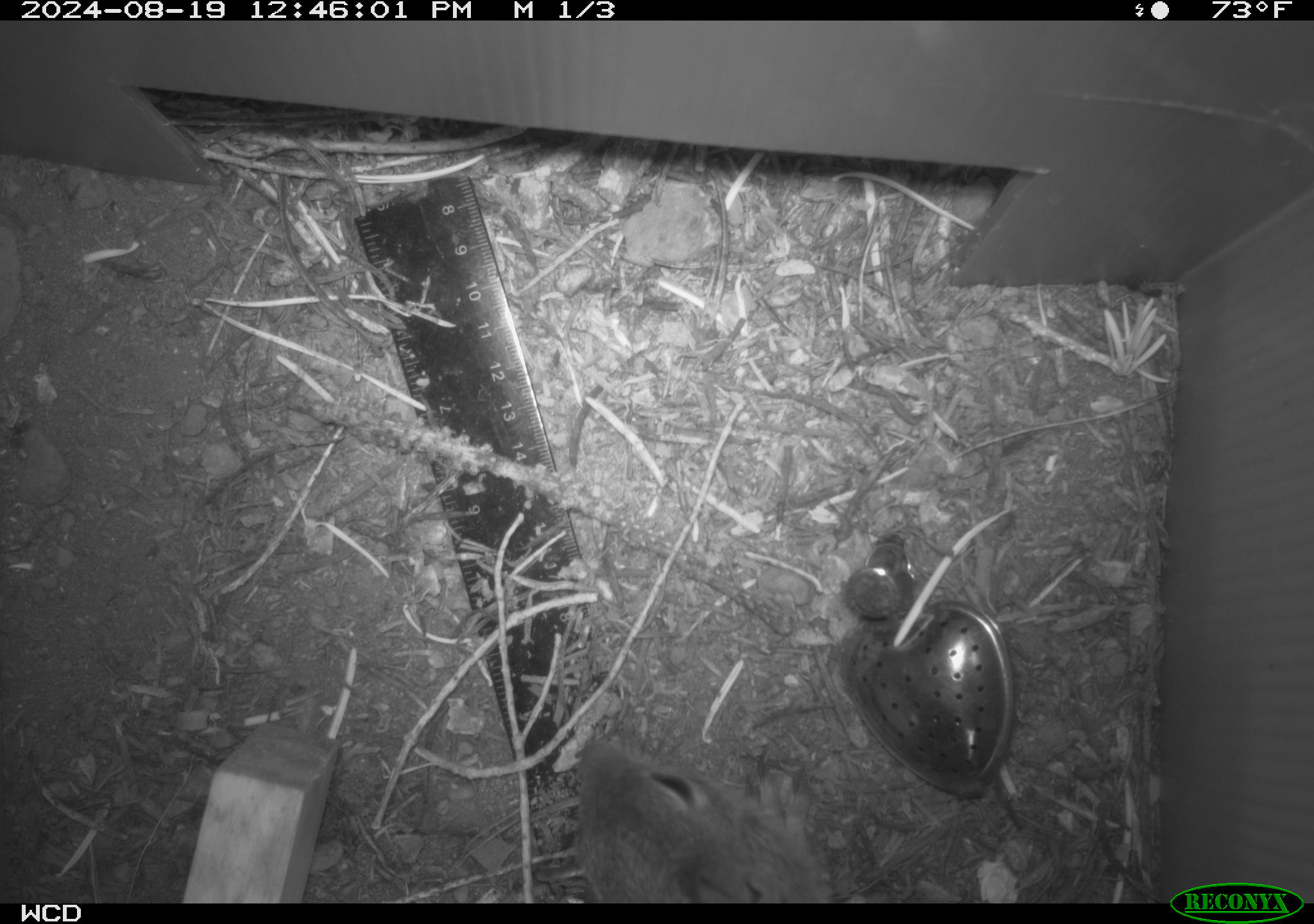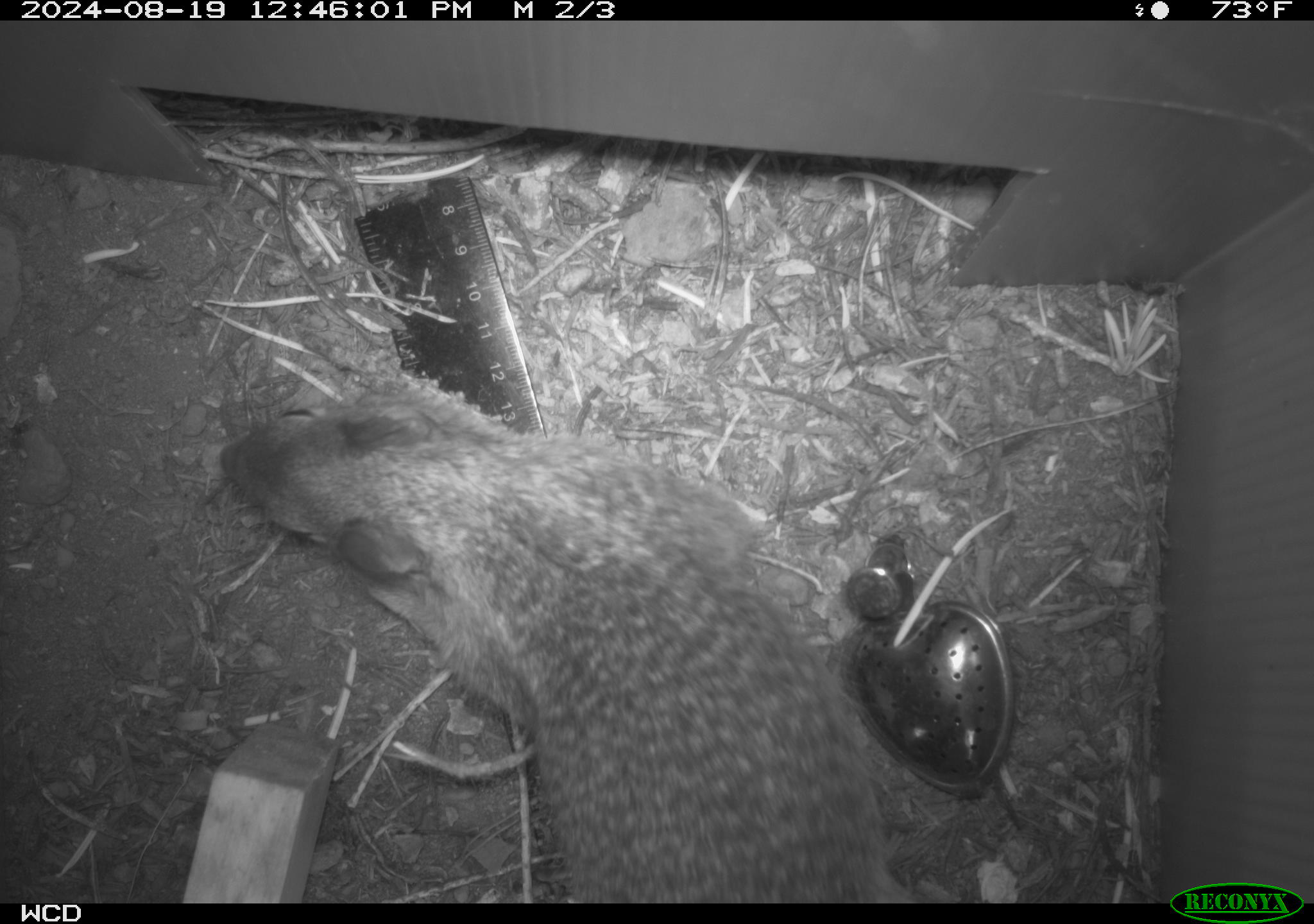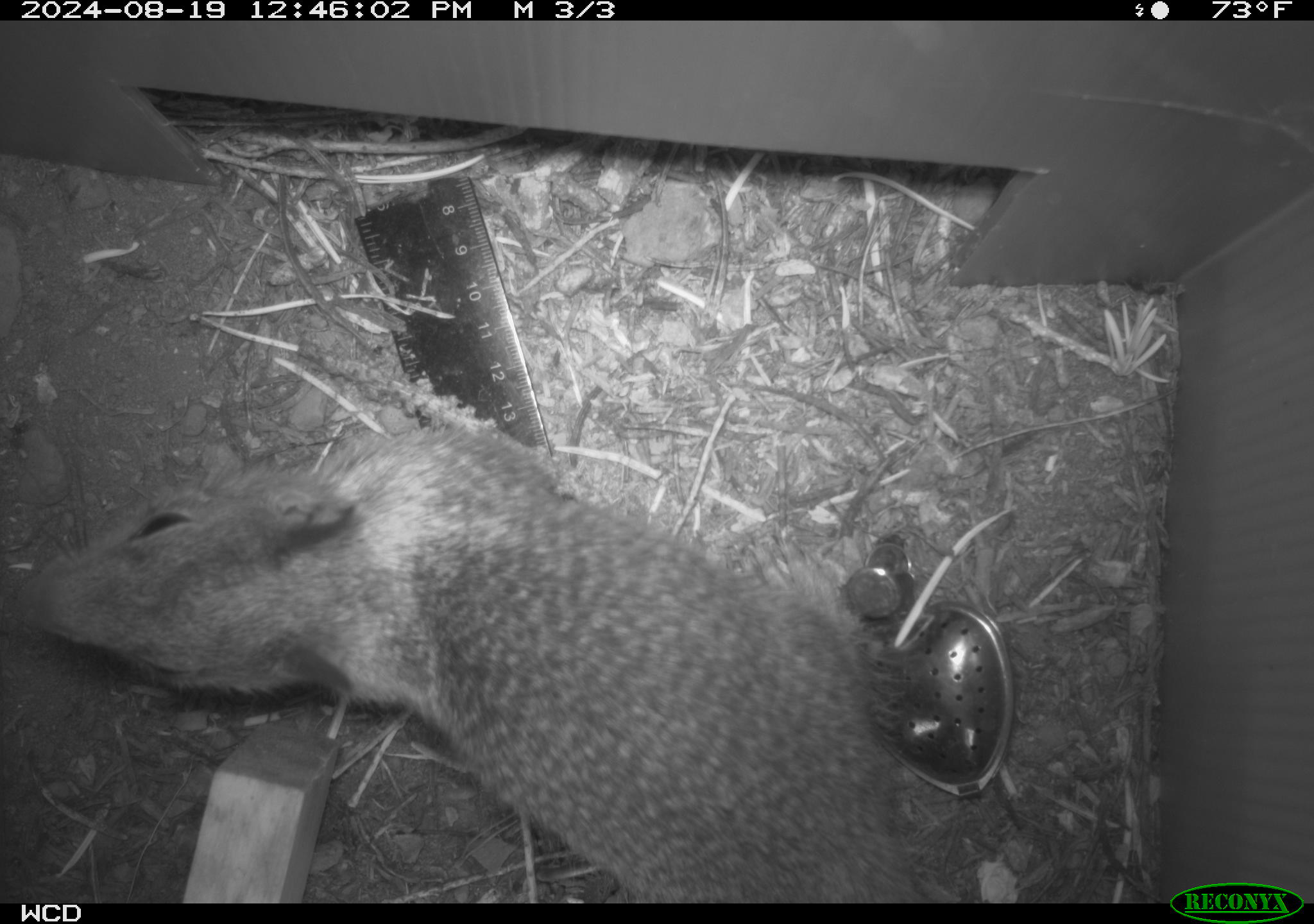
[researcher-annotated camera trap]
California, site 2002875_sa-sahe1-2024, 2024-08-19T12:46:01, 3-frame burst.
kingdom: Animalia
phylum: Chordata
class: Mammalia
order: Rodentia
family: Sciuridae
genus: Otospermophilus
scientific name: Otospermophilus beecheyi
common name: california ground squirrel